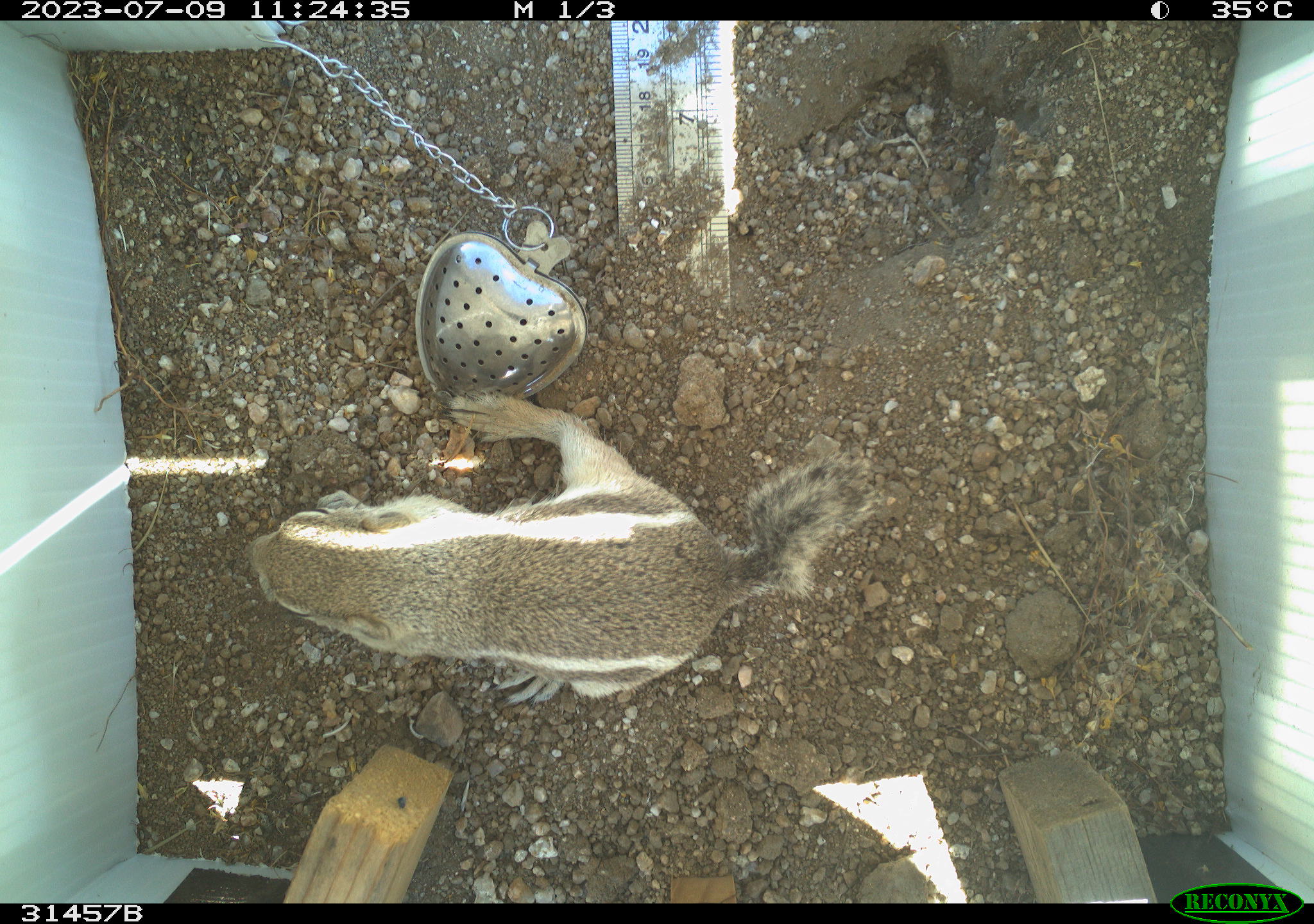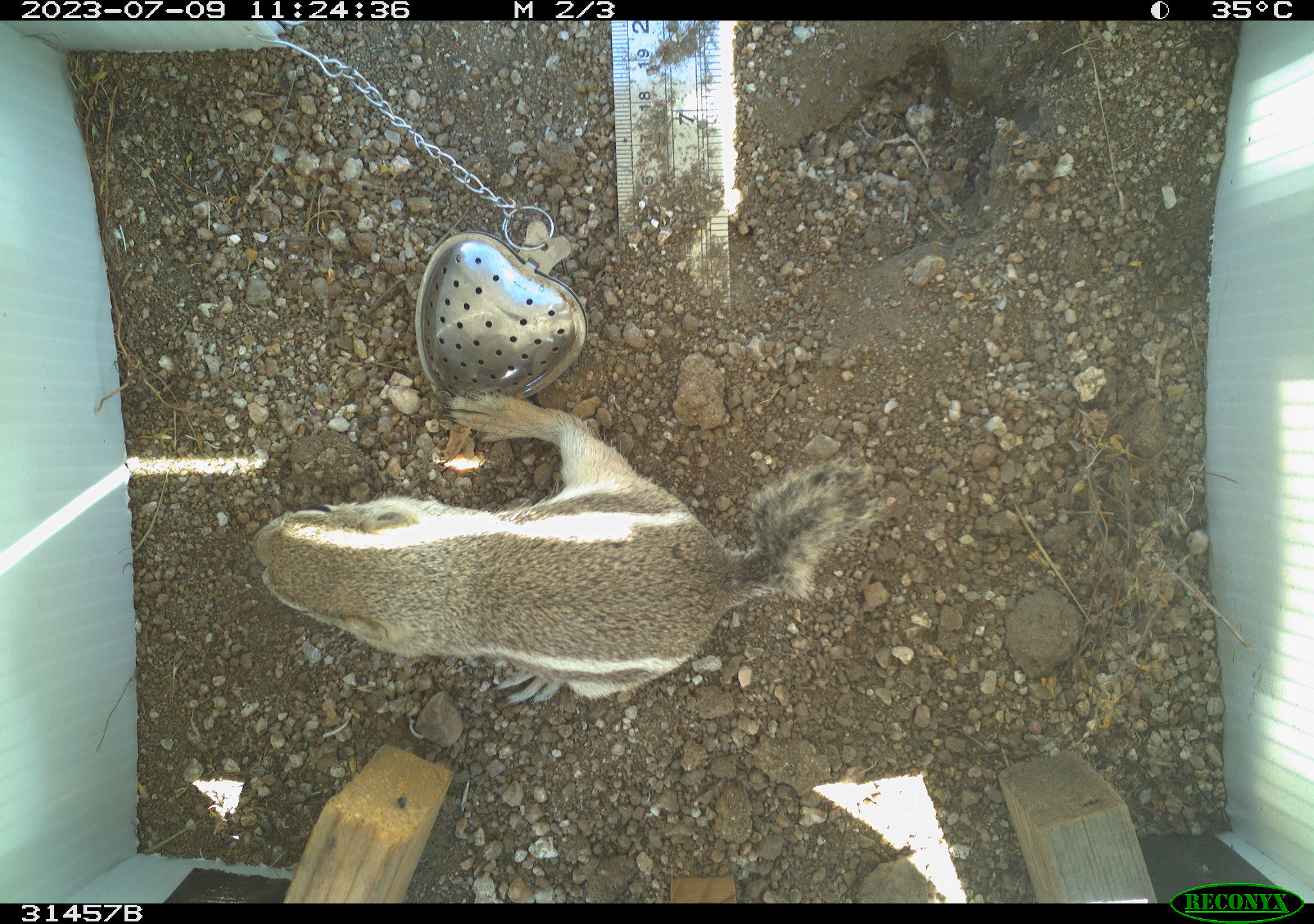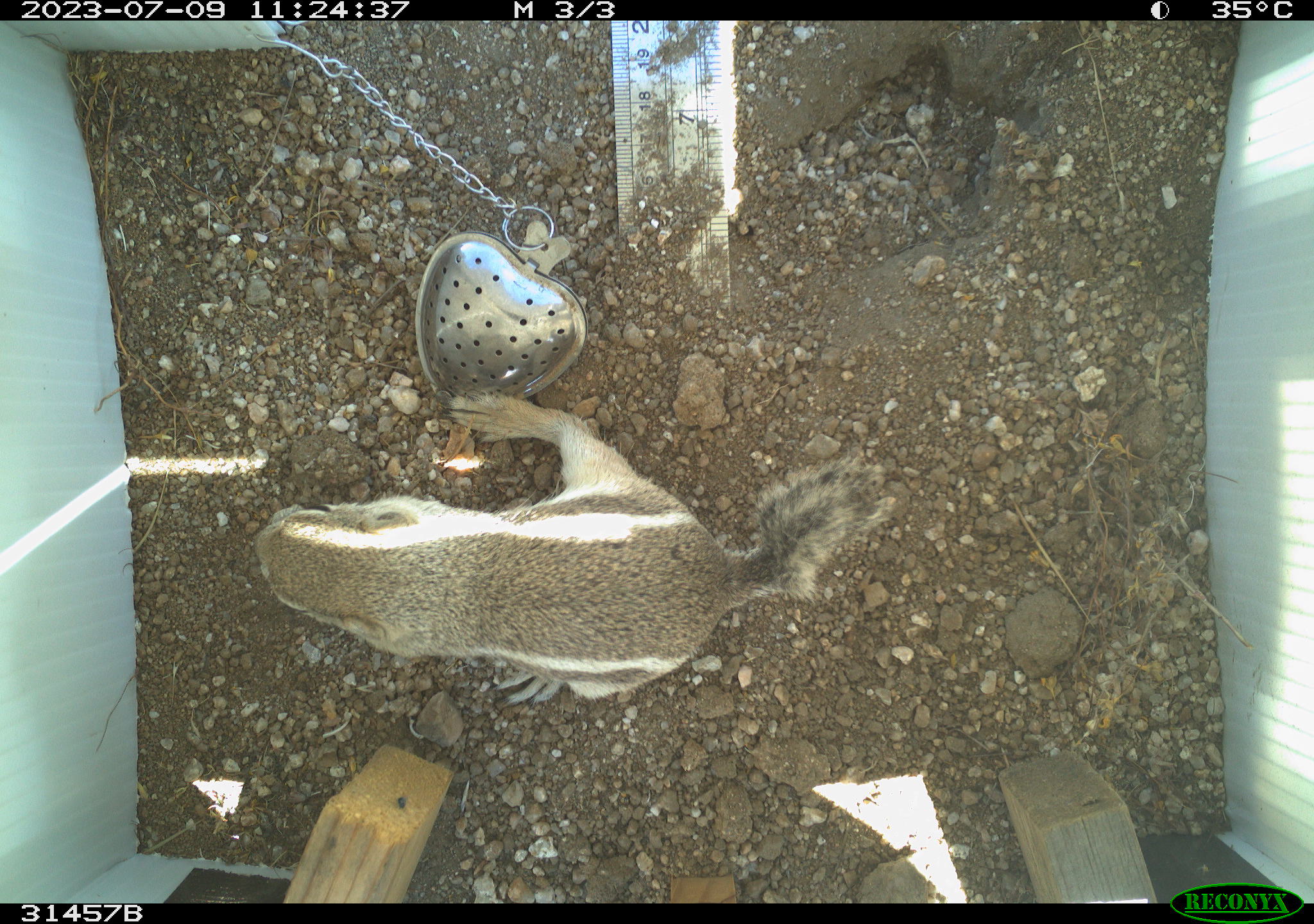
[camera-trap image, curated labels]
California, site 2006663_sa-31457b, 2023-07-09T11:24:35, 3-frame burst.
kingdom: Animalia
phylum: Chordata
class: Mammalia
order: Rodentia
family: Sciuridae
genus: Ammospermophilus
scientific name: Ammospermophilus leucurus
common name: white-tailed antelope squirrel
White-tailed antelope squirrel (Ammospermophilus leucurus).